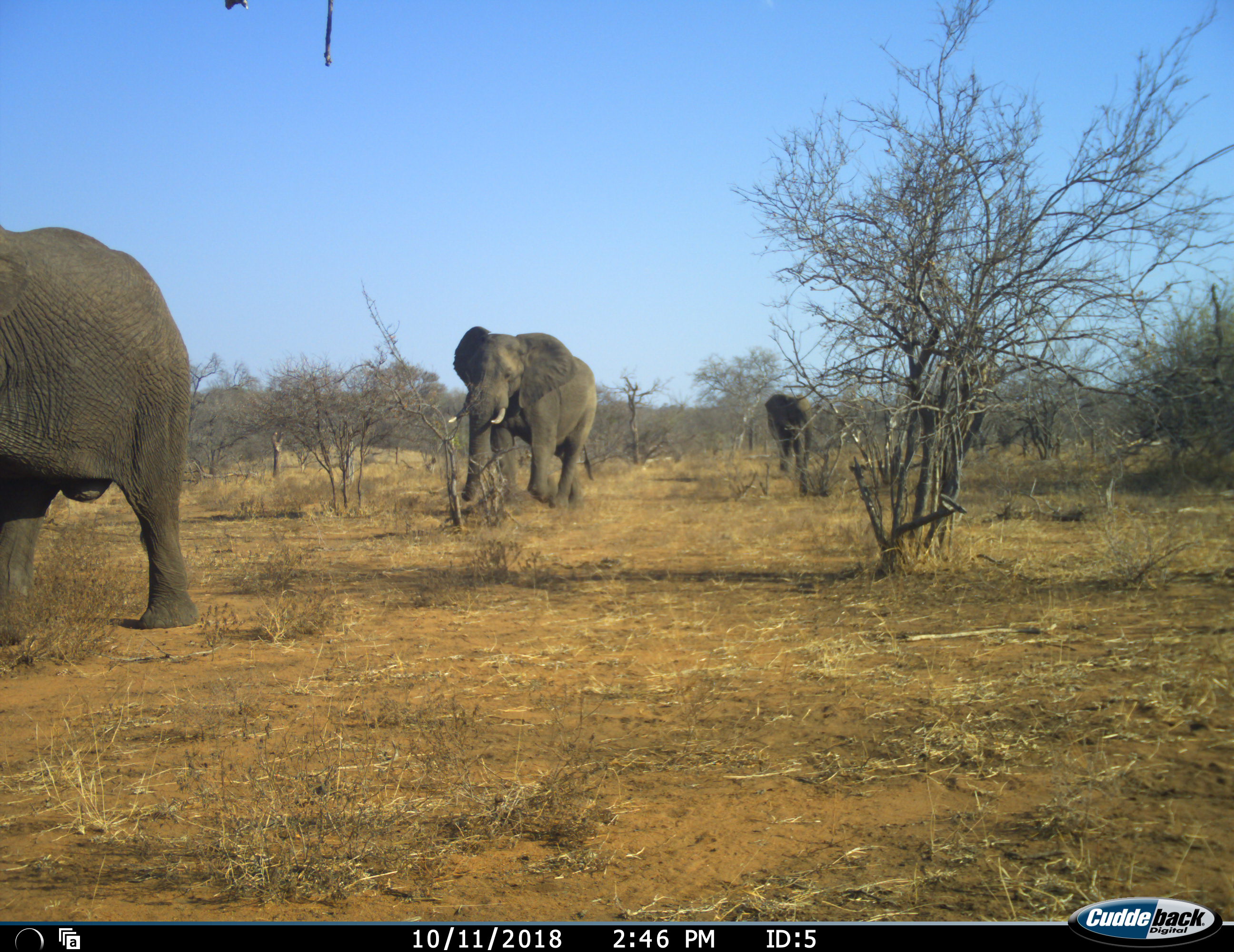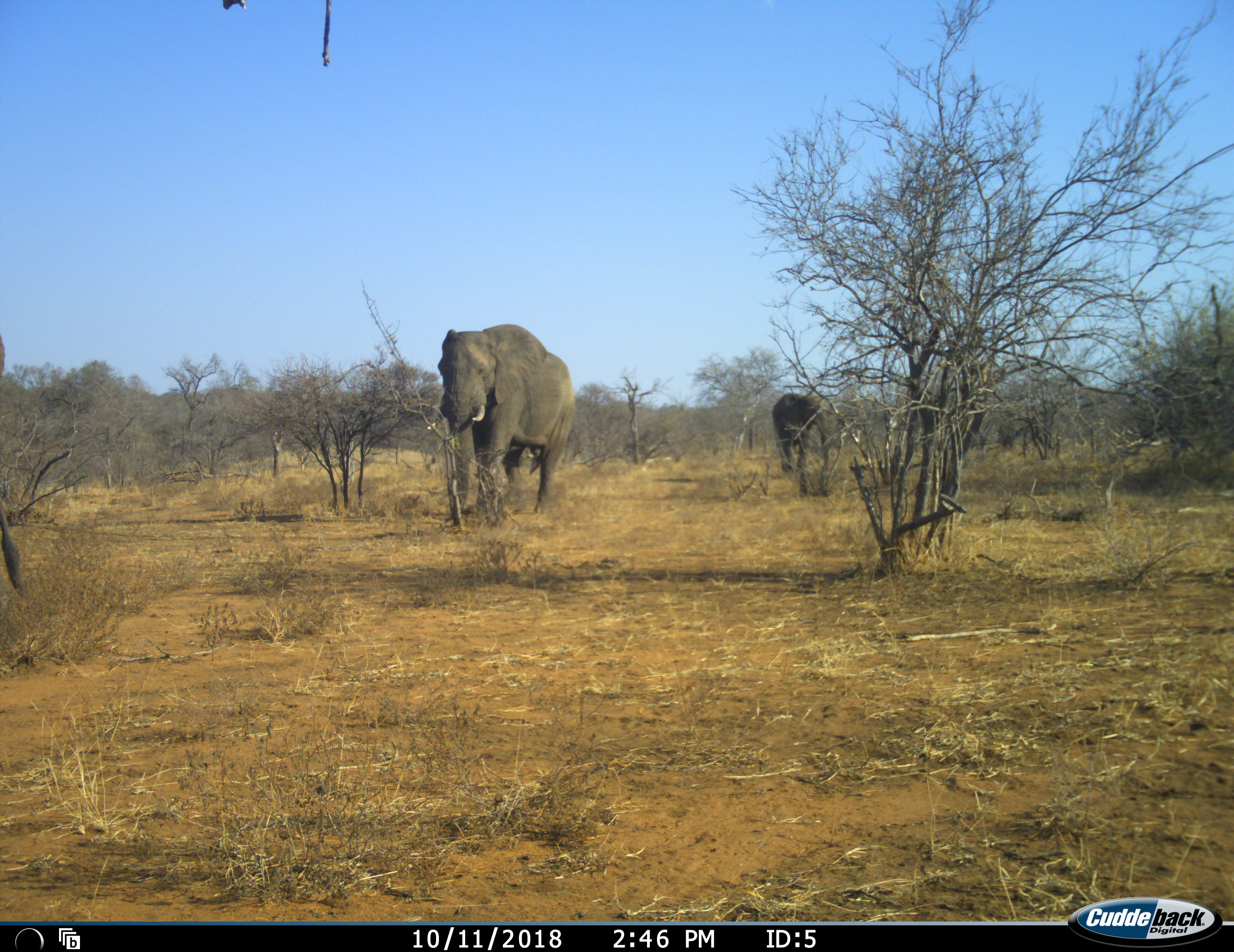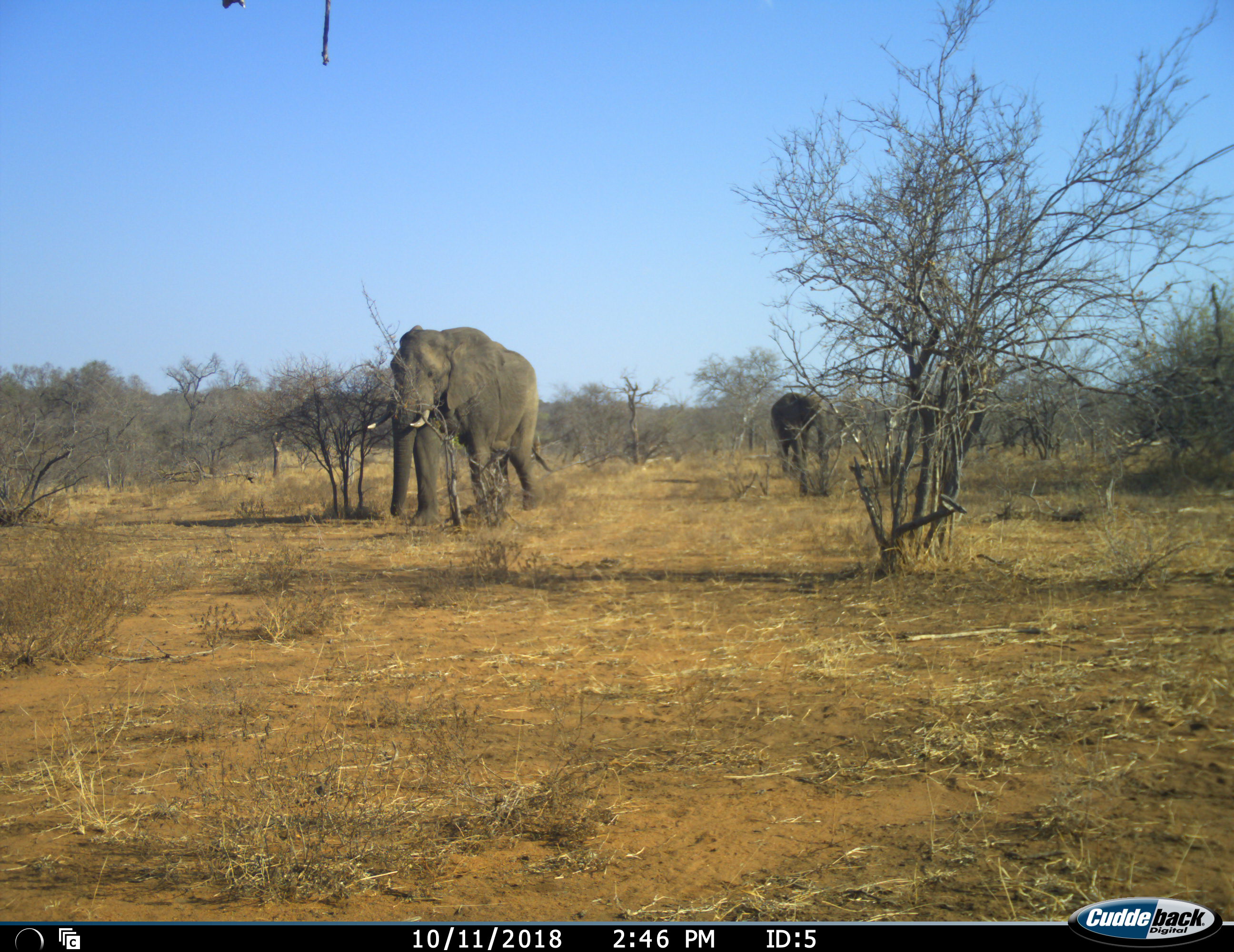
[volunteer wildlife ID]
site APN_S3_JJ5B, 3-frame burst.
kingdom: Animalia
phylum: Chordata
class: Mammalia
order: Proboscidea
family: Elephantidae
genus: Loxodonta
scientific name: Loxodonta africana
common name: african bush elephant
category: elephant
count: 3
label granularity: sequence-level